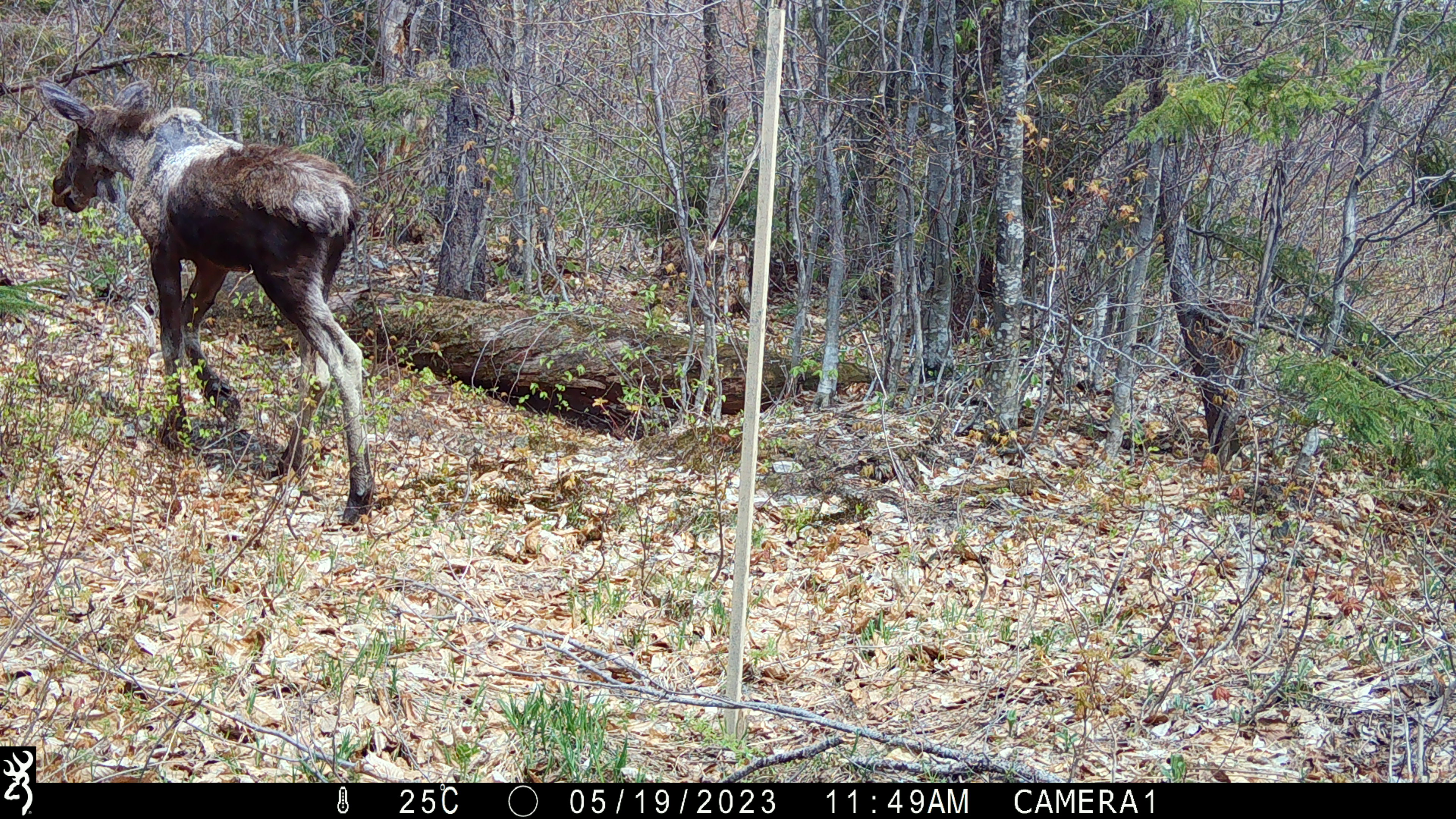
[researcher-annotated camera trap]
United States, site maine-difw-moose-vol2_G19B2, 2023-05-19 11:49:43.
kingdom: Animalia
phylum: Chordata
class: Mammalia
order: Artiodactyla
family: Cervidae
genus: Alces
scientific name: Alces alces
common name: moose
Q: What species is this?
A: Moose (Alces alces).